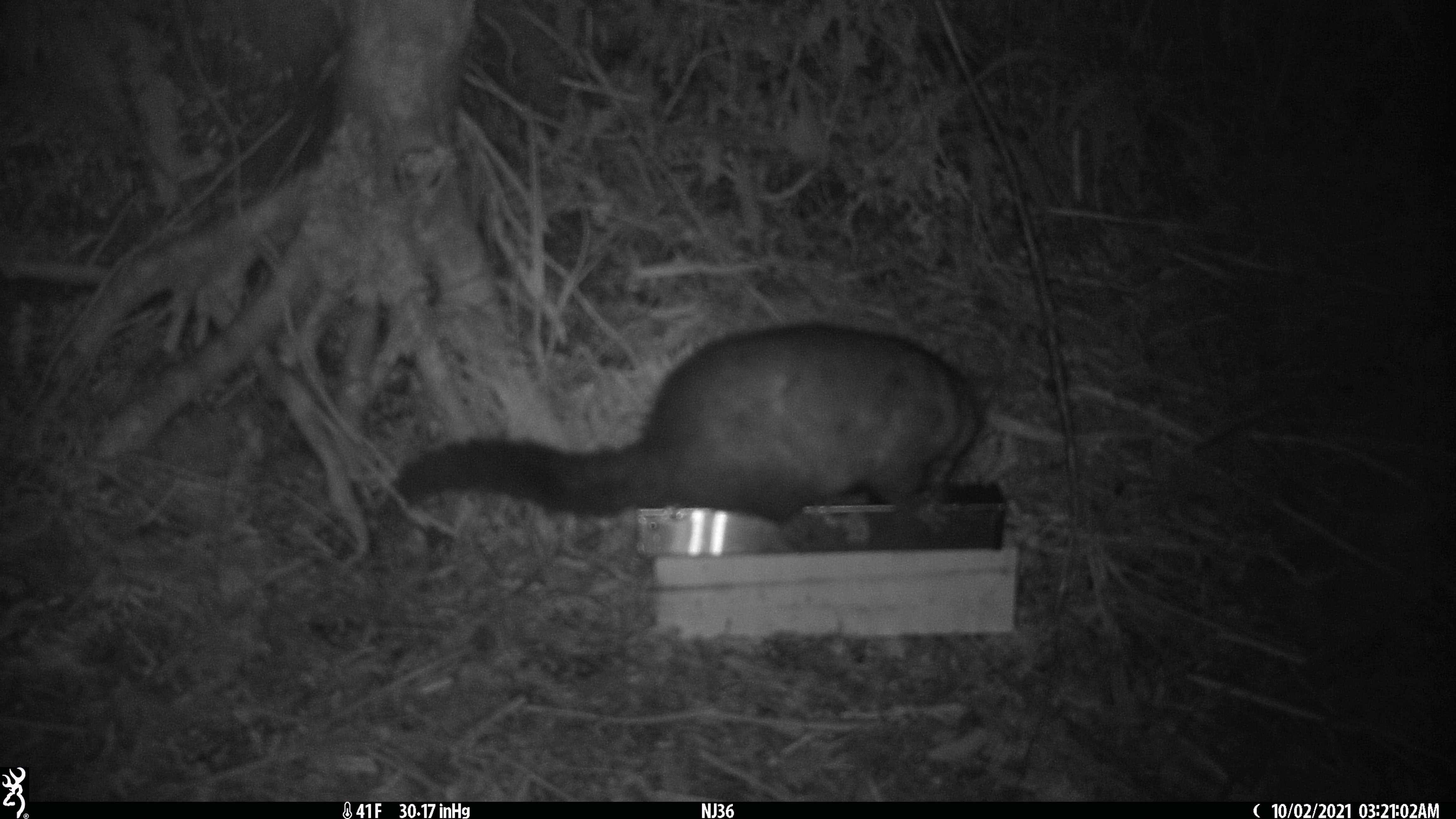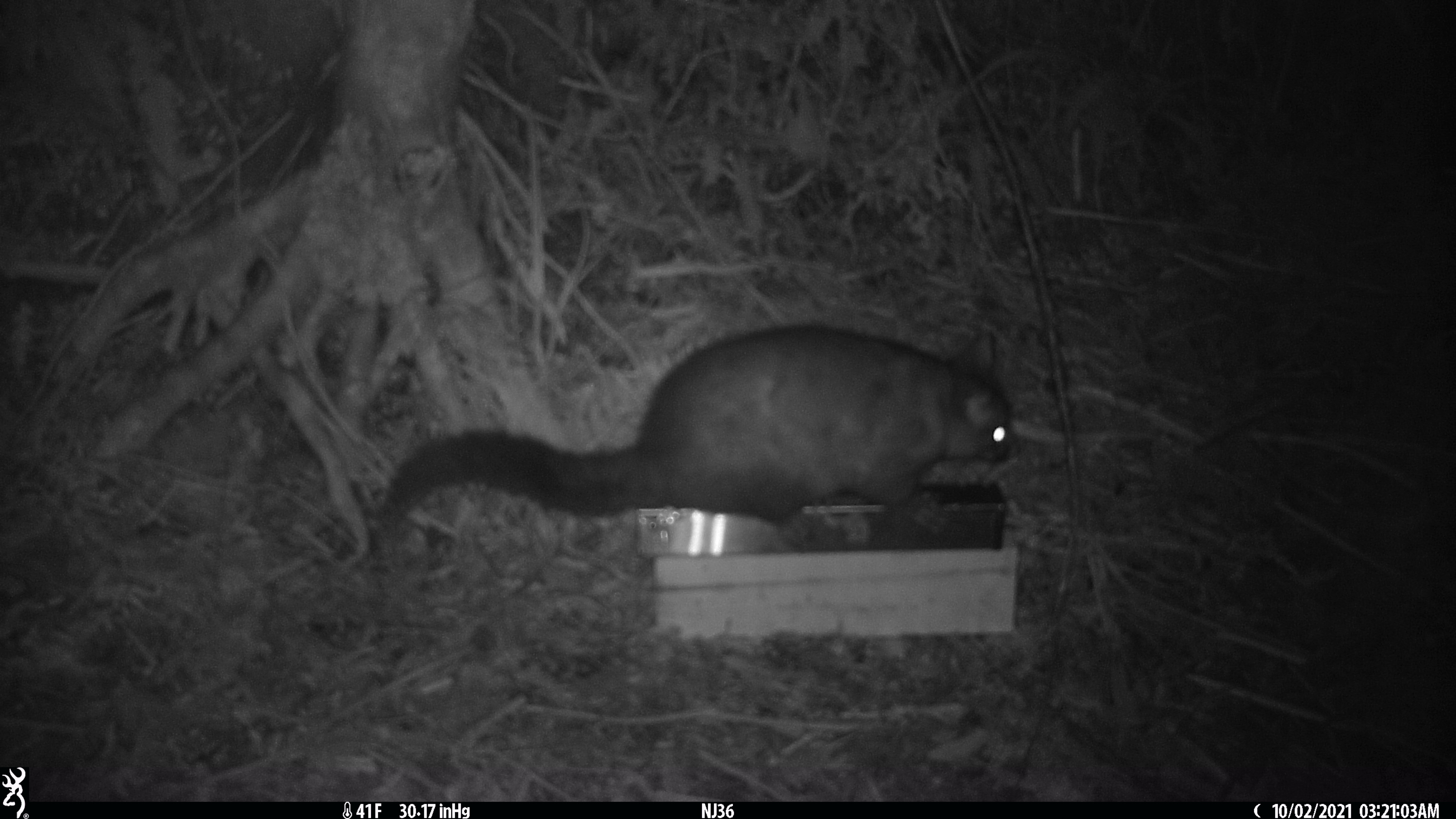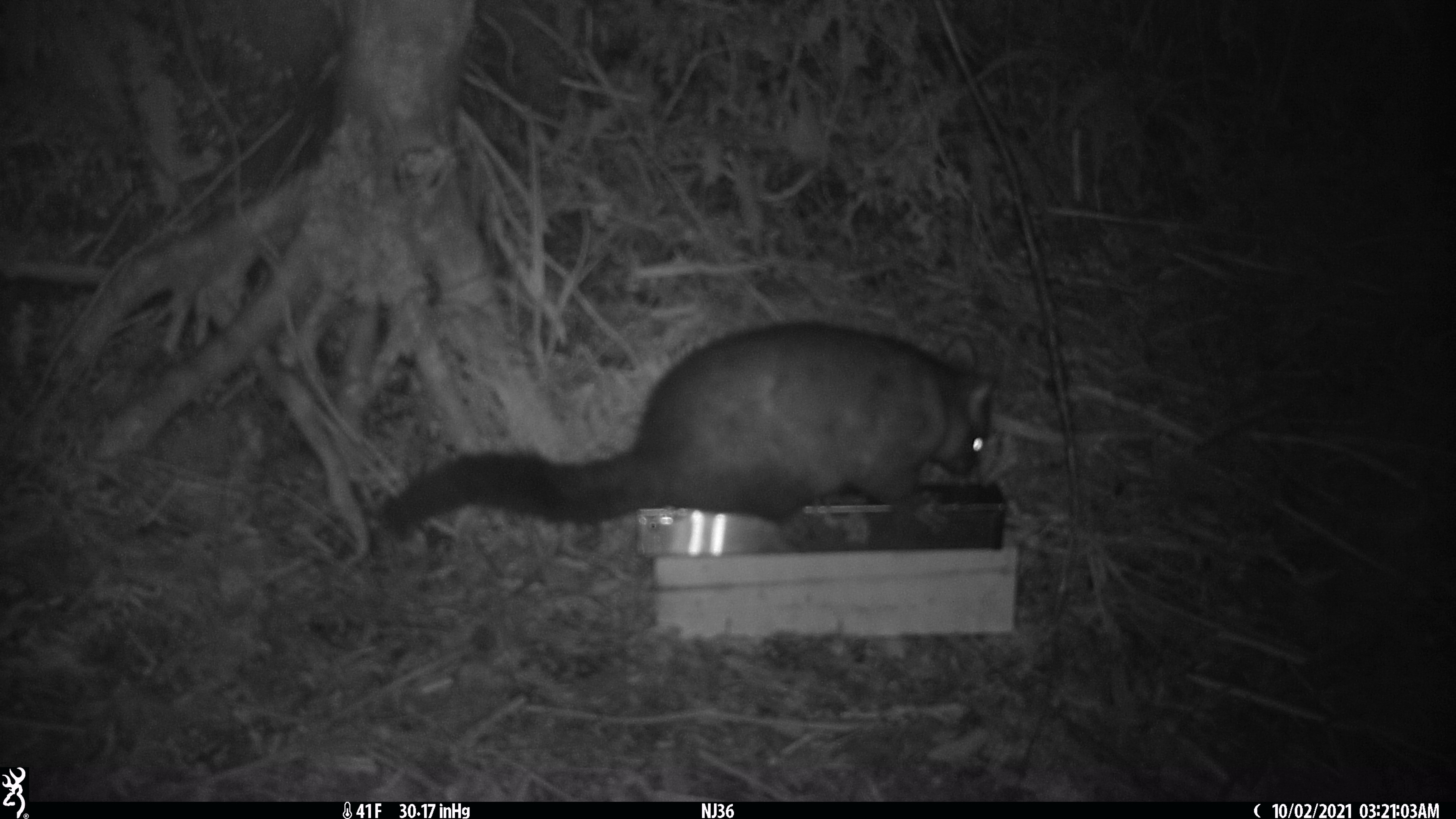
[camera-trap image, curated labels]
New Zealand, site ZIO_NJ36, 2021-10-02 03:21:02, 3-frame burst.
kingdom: Animalia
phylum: Chordata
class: Mammalia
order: Diprotodontia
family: Phalangeridae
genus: Trichosurus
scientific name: Trichosurus vulpecula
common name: common brushtail possum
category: possum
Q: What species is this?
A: Possum (common brushtail possum) (Trichosurus vulpecula).